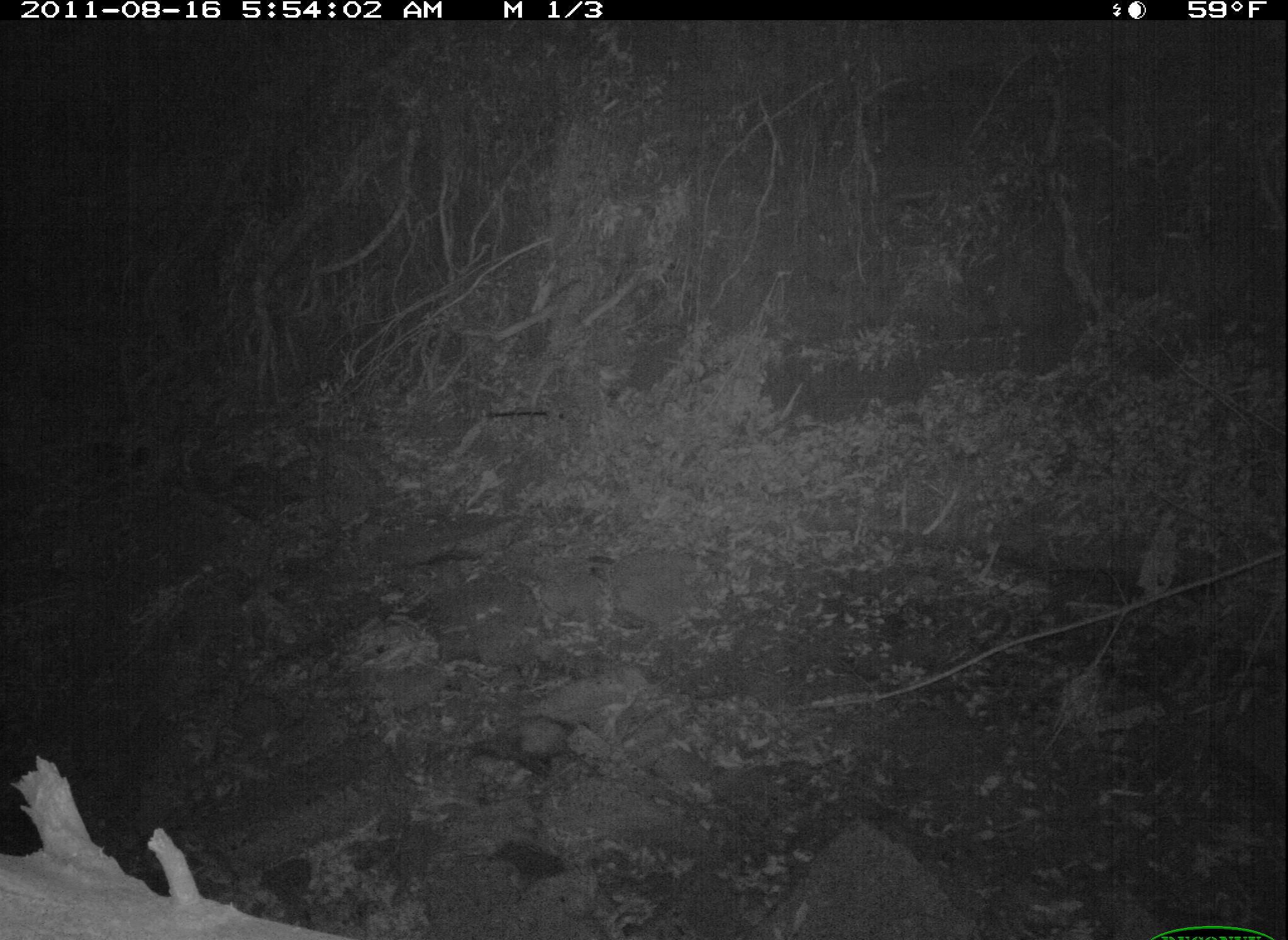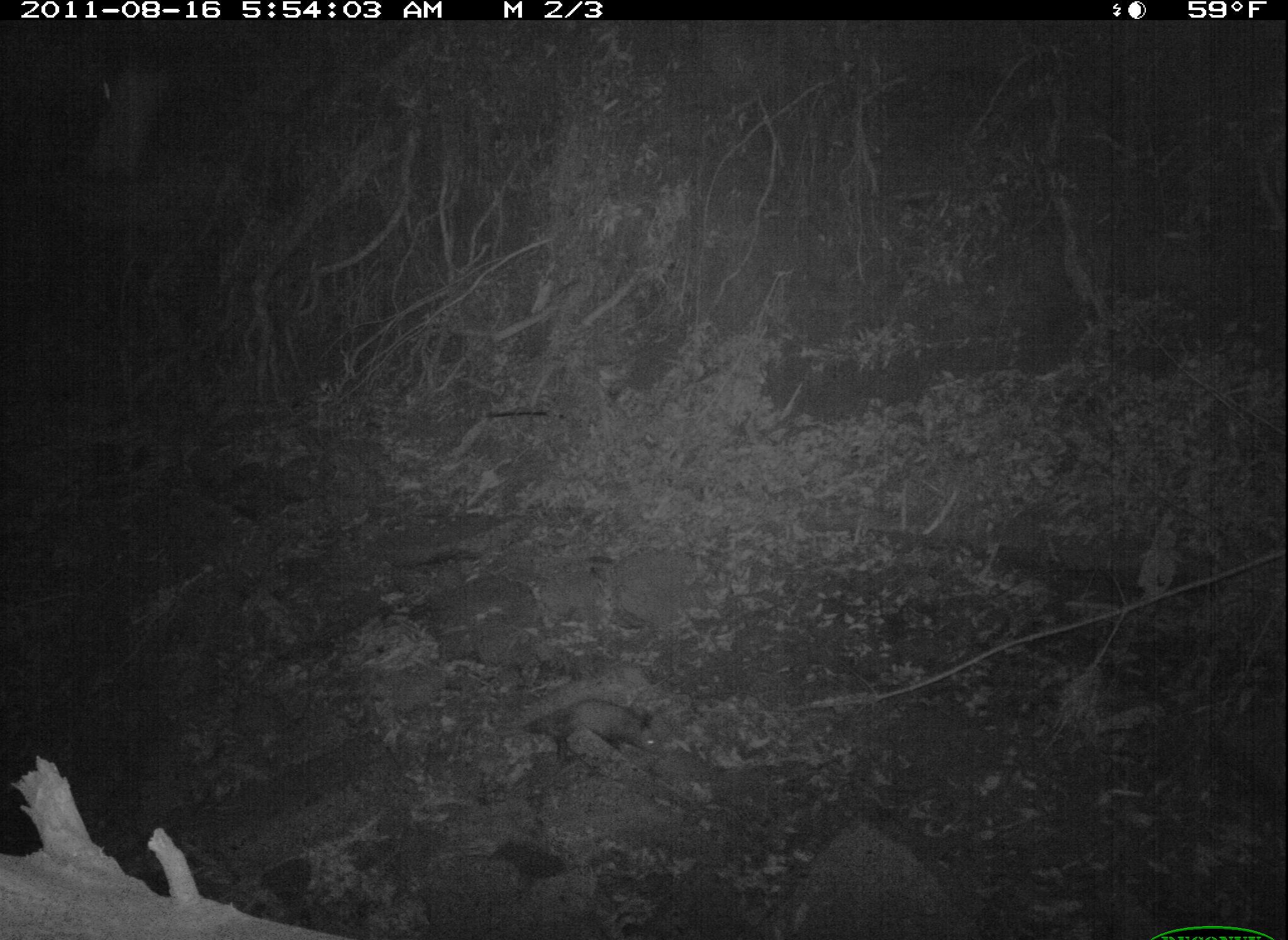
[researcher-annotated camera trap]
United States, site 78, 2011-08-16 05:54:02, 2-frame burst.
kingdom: Animalia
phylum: Chordata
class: Mammalia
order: Didelphimorphia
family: Didelphidae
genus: Didelphis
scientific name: Didelphis virginiana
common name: virginia opossum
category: opossum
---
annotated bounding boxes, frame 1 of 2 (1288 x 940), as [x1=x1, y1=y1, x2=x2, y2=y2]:
opossum: [x1=403, y1=709, x2=600, y2=782]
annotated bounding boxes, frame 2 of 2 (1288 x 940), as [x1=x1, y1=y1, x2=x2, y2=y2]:
opossum: [x1=512, y1=675, x2=687, y2=783]